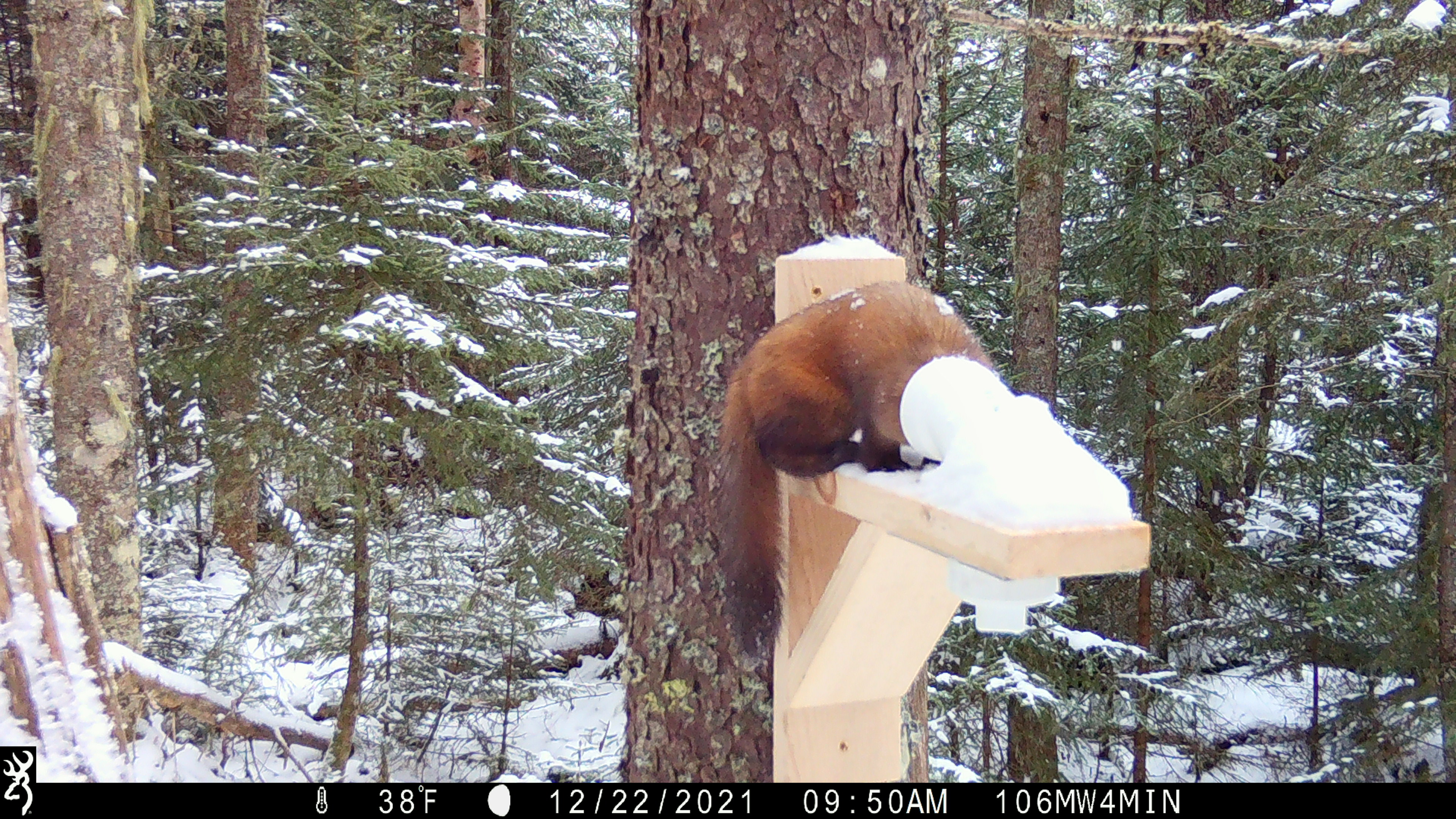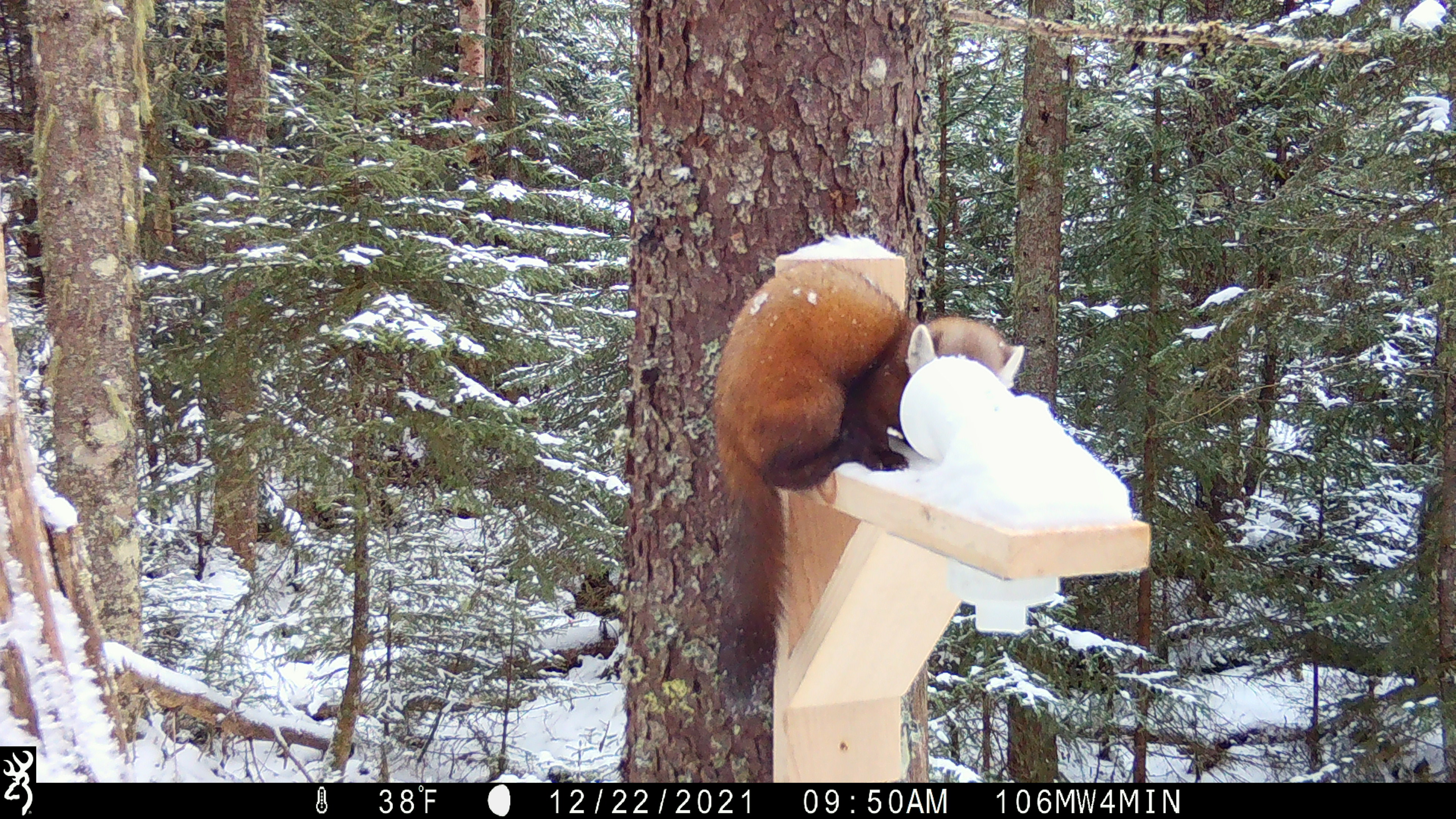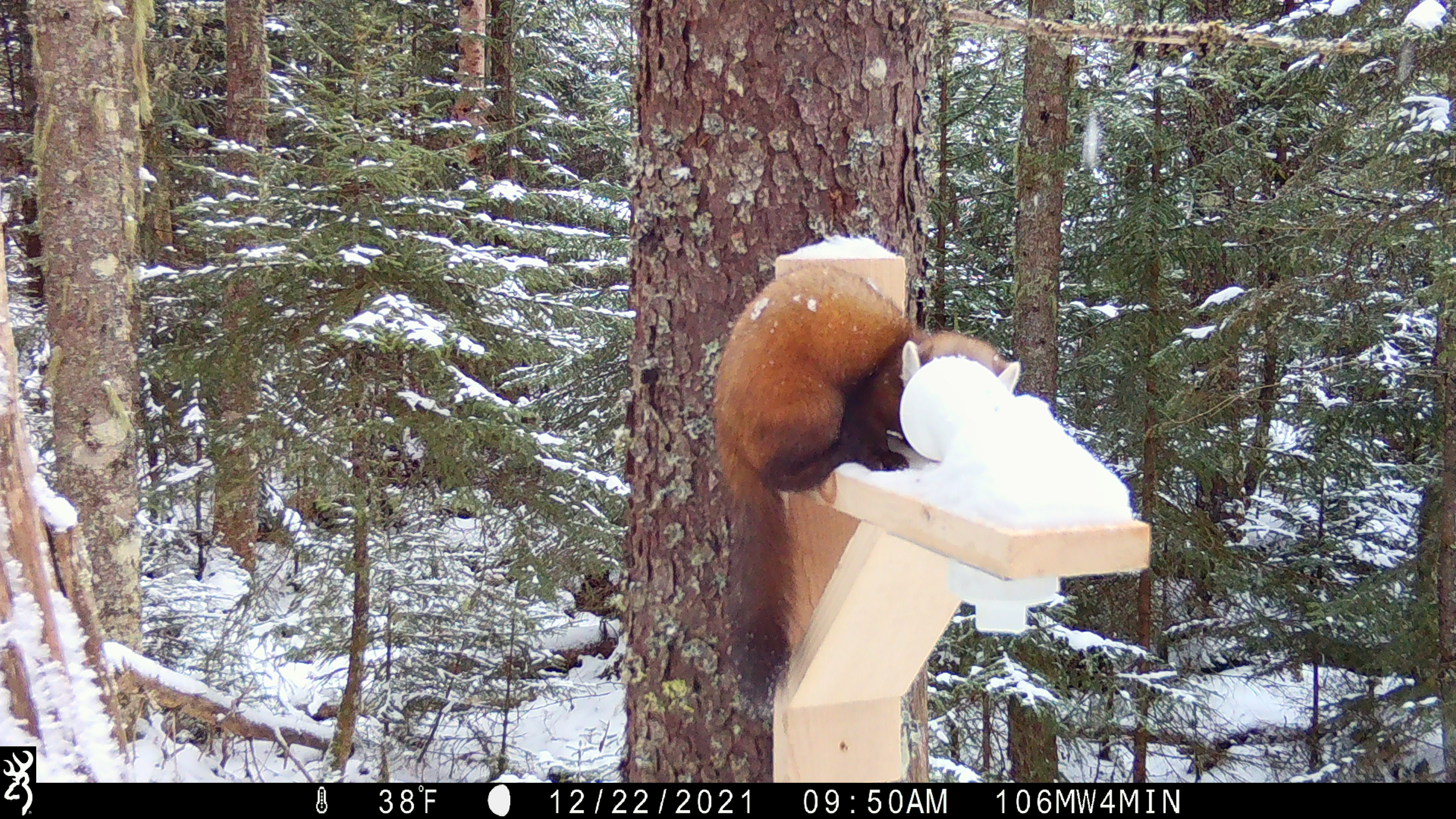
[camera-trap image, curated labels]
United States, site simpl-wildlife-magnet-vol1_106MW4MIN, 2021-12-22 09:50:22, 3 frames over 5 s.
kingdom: Animalia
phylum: Chordata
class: Mammalia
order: Carnivora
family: Mustelidae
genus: Martes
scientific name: Martes americana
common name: american marten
American marten (Martes americana).